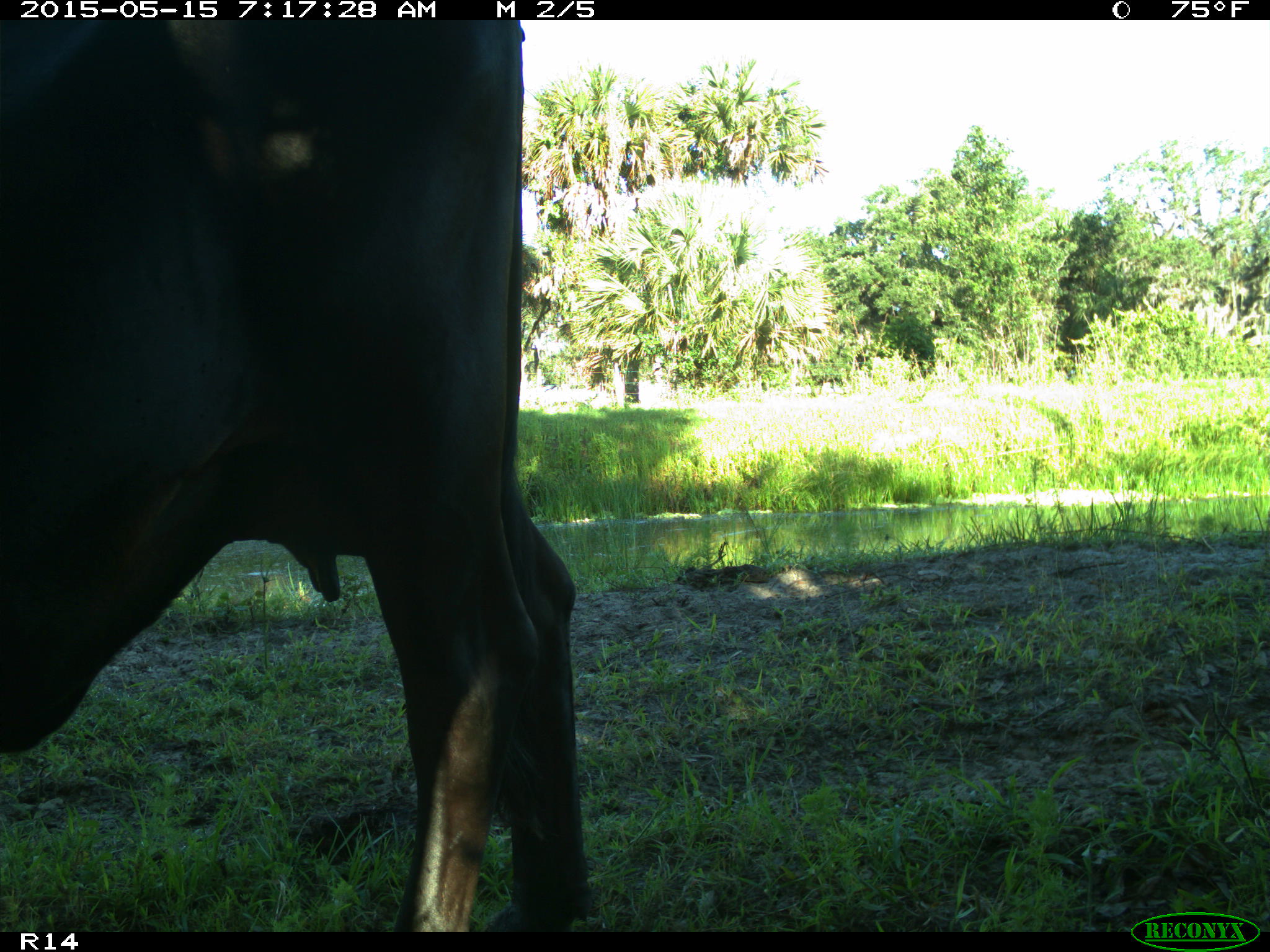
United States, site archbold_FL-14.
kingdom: Animalia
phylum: Chordata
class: Mammalia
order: Artiodactyla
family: Bovidae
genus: Bos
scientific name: Bos taurus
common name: domestic cow